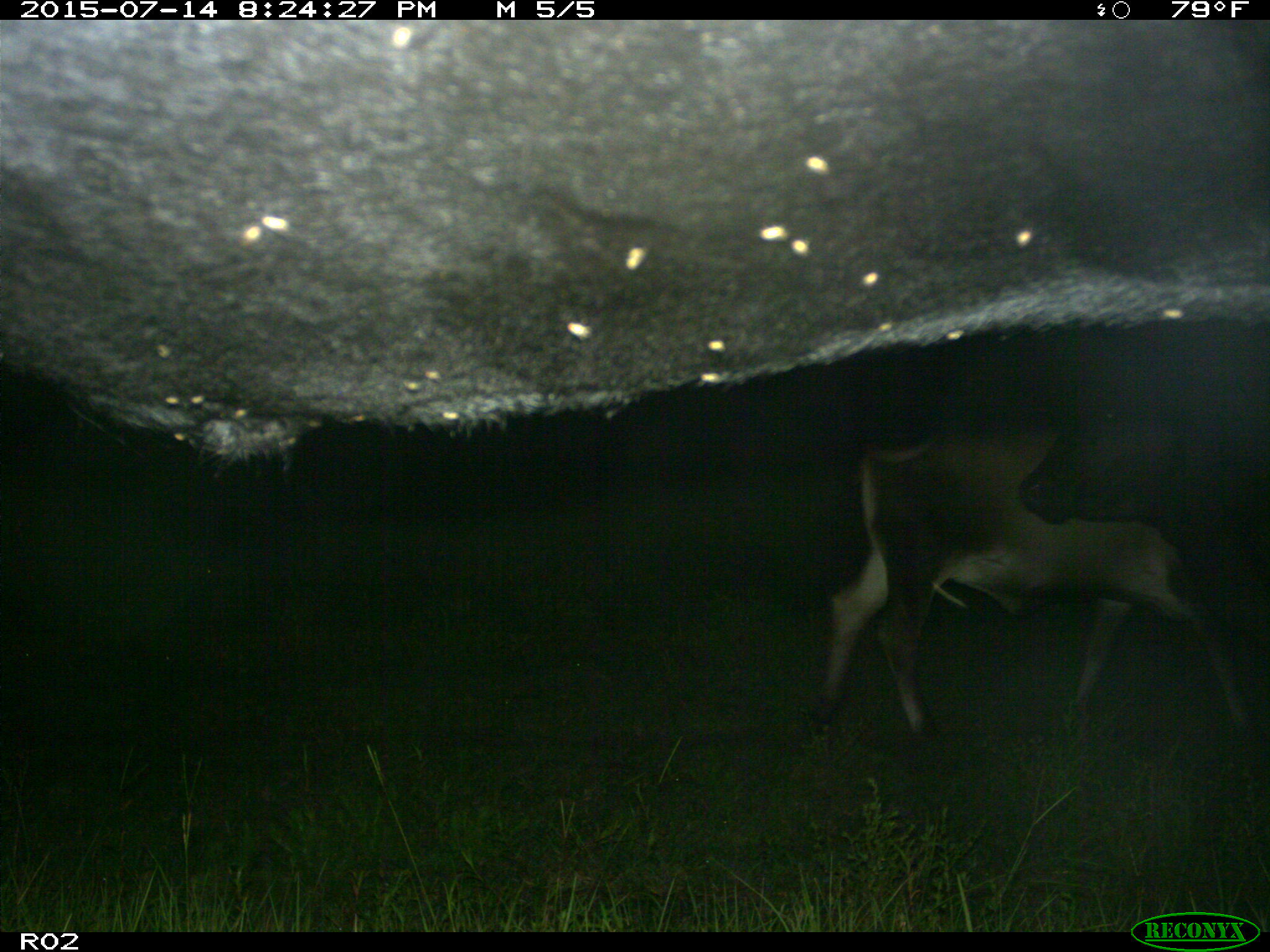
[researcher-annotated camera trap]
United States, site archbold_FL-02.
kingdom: Animalia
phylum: Chordata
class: Mammalia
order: Artiodactyla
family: Bovidae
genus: Bos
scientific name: Bos taurus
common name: domestic cow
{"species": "Bos taurus (domestic cow)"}